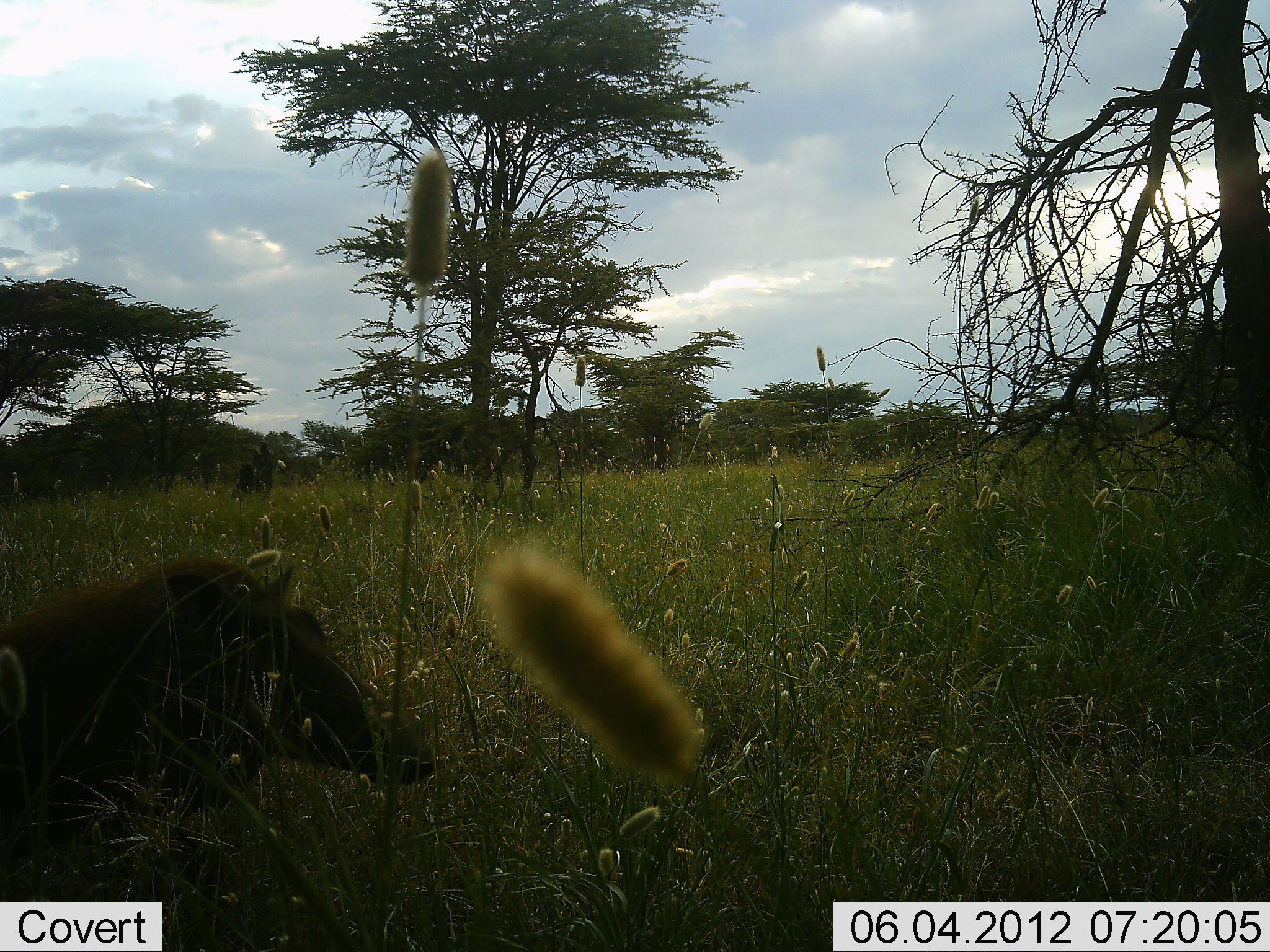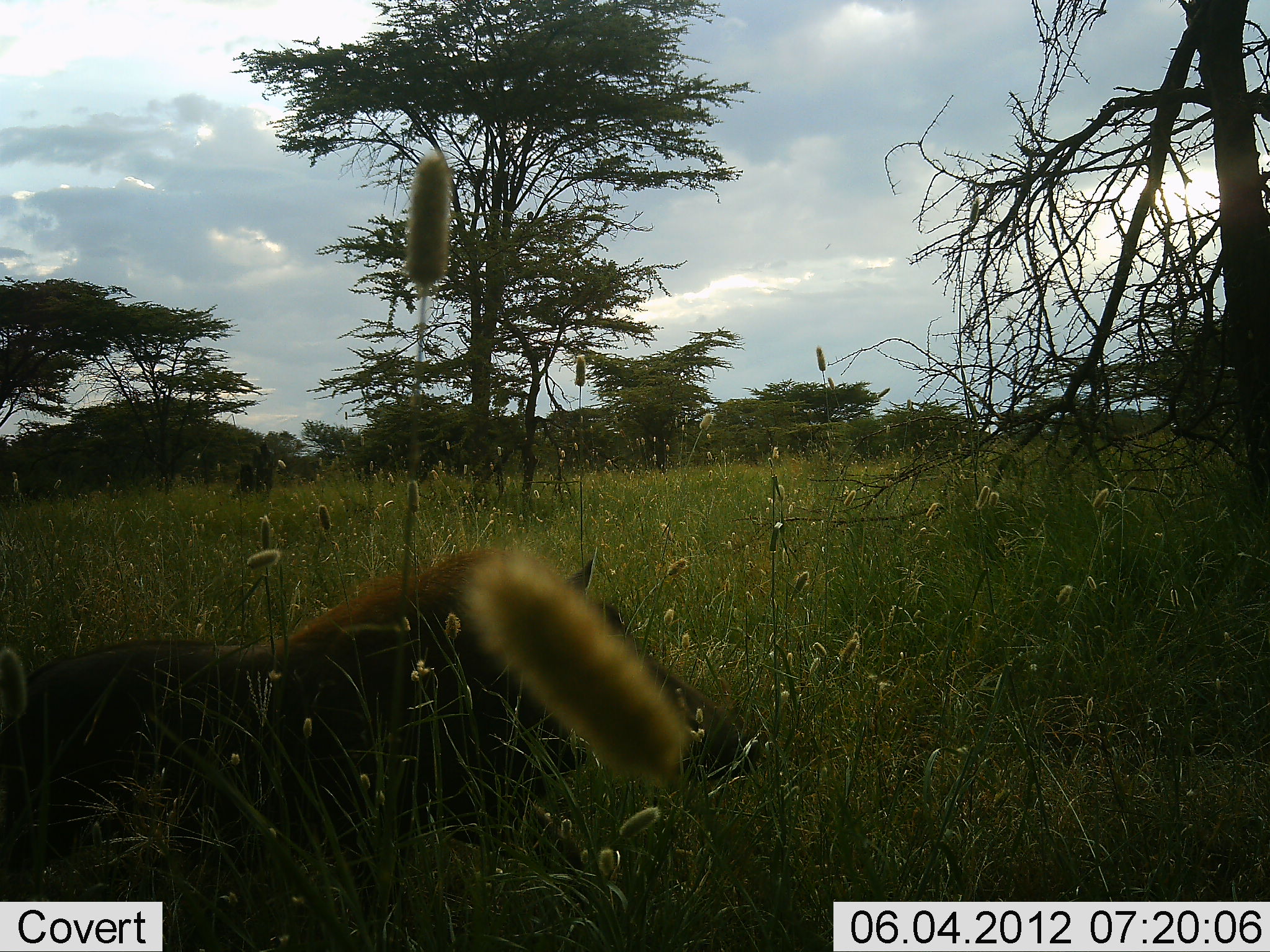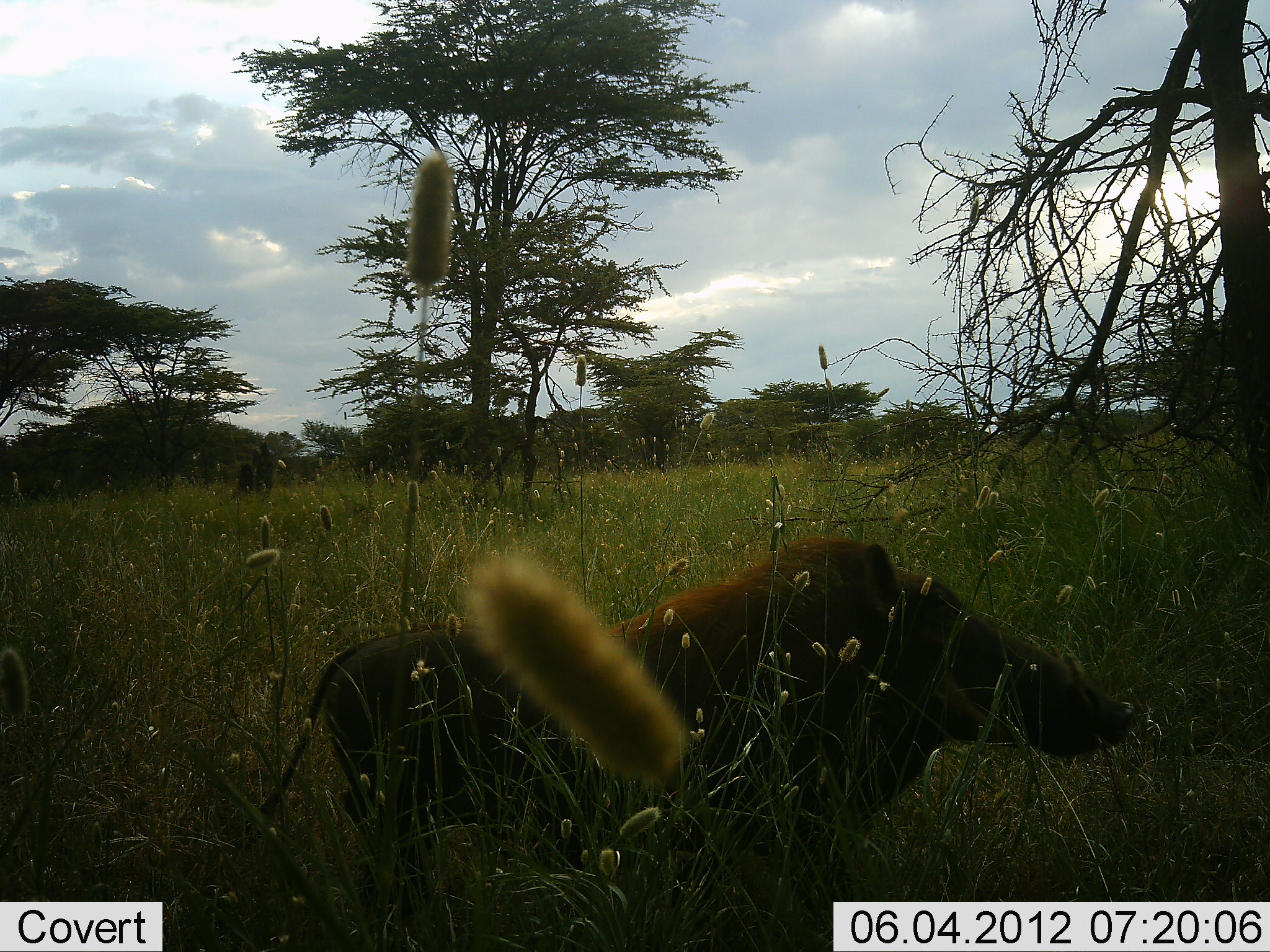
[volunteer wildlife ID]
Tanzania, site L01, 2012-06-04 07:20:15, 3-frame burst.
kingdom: Animalia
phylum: Chordata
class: Mammalia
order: Artiodactyla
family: Suidae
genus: Phacochoerus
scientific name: Phacochoerus africanus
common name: warthog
Warthog (Phacochoerus africanus), count 1. Behavior (volunteer vote fractions): standing 10%, resting 0%, moving 100%, interacting 0%. Young present (vote fraction): 0%. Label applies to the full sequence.